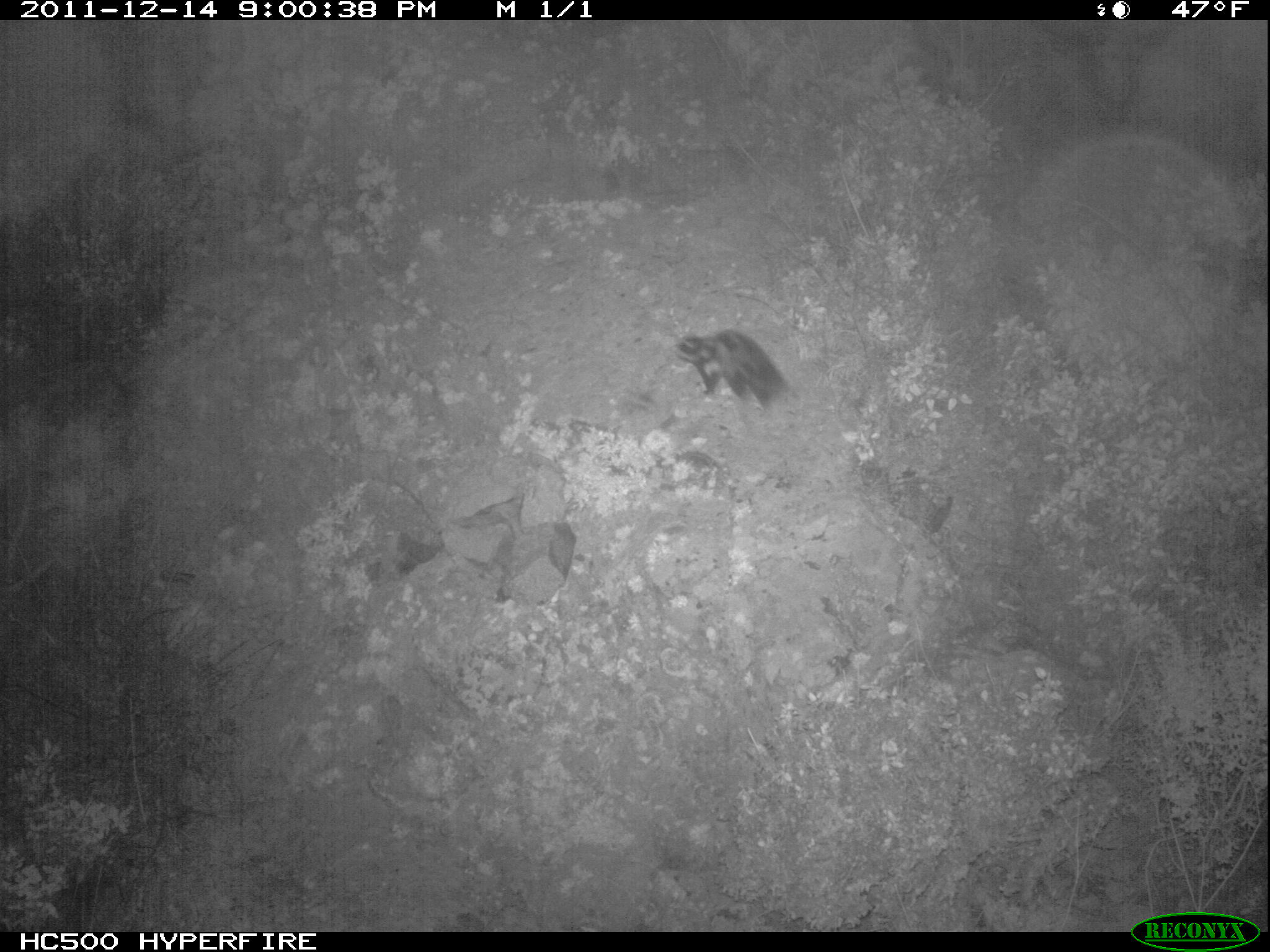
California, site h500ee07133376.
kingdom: Animalia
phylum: Chordata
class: Mammalia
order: Carnivora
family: Mephitidae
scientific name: Mephitidae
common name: skunk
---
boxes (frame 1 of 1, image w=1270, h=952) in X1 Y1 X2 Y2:
skunk: 673 325 791 412